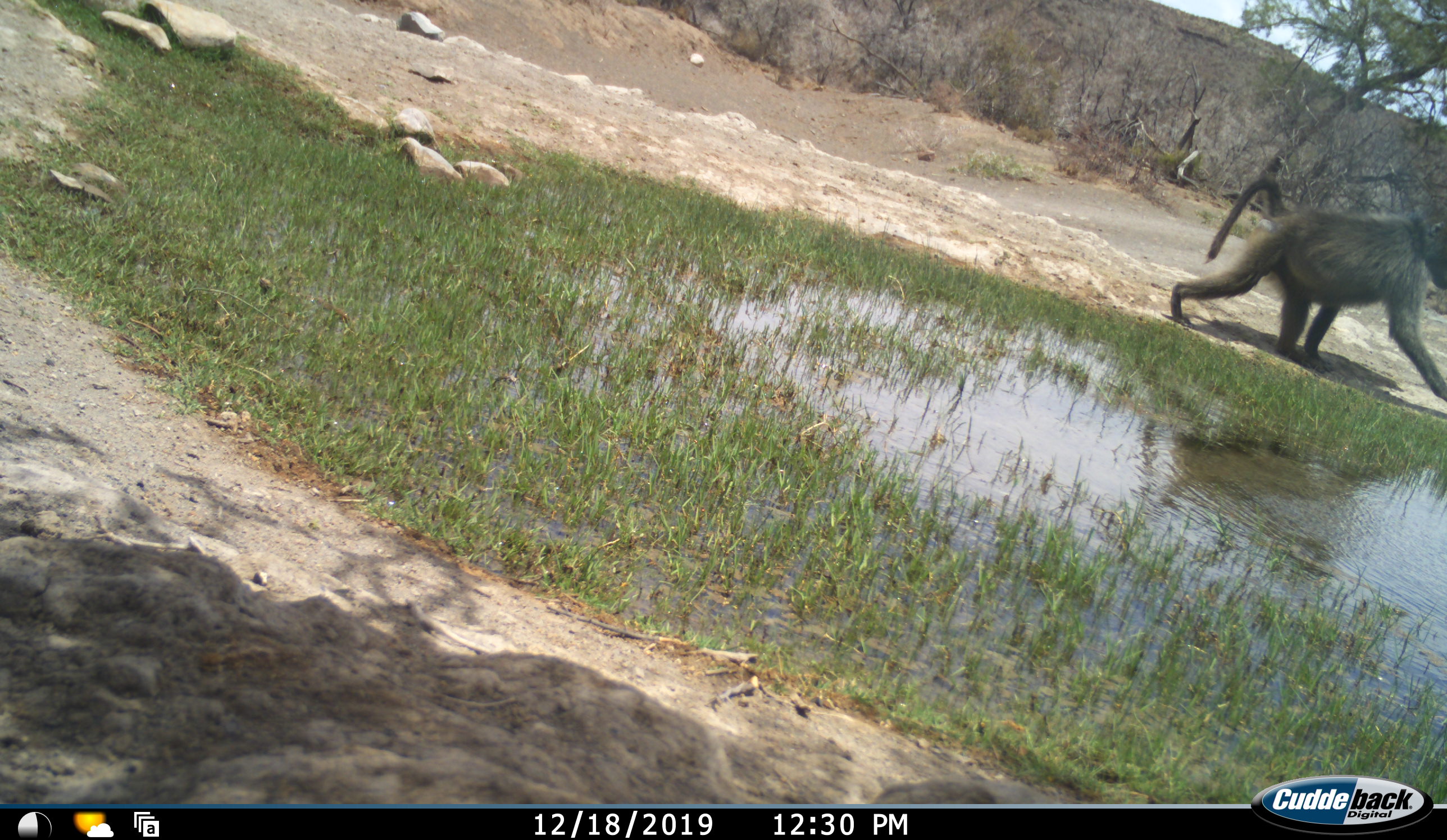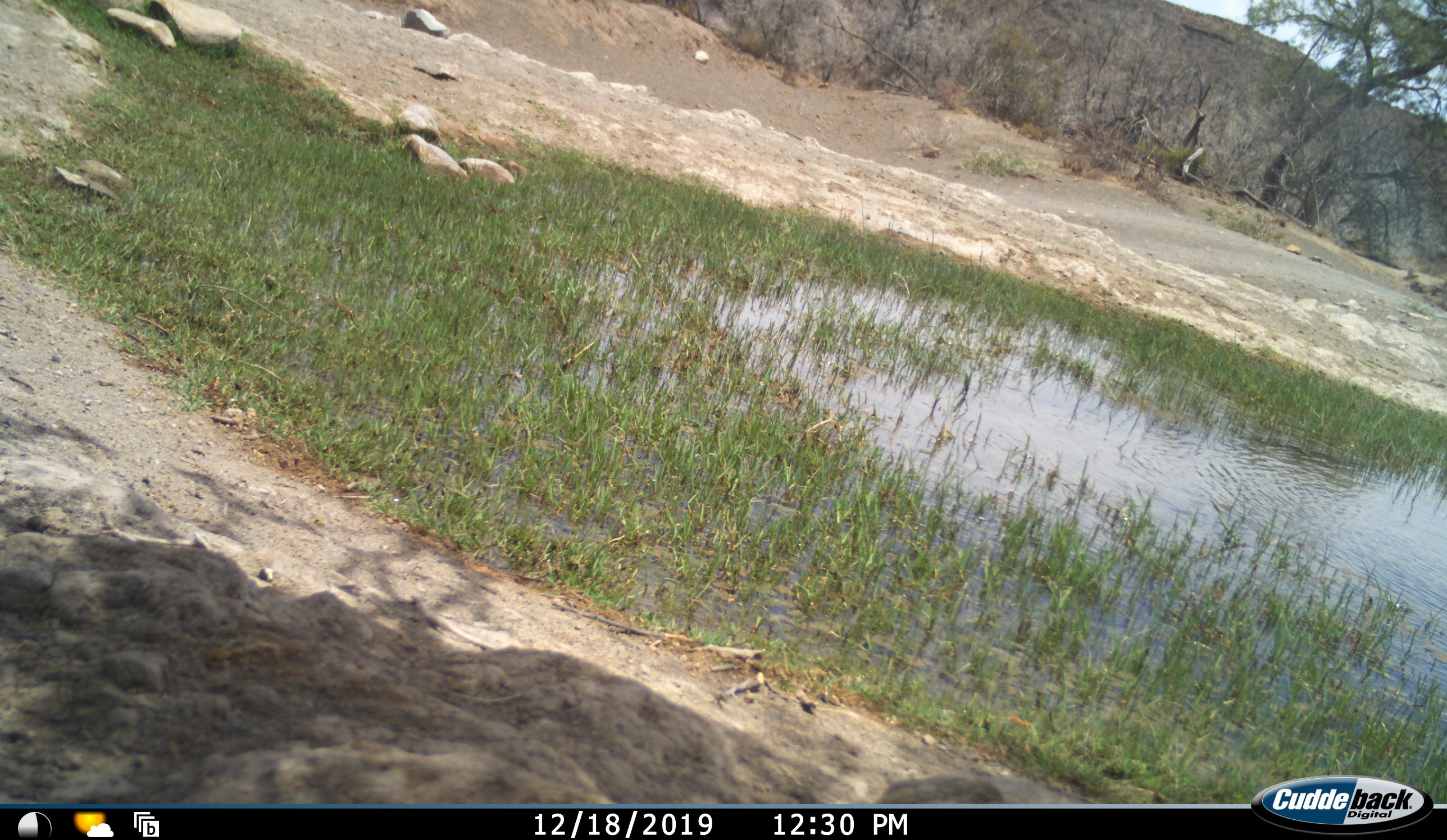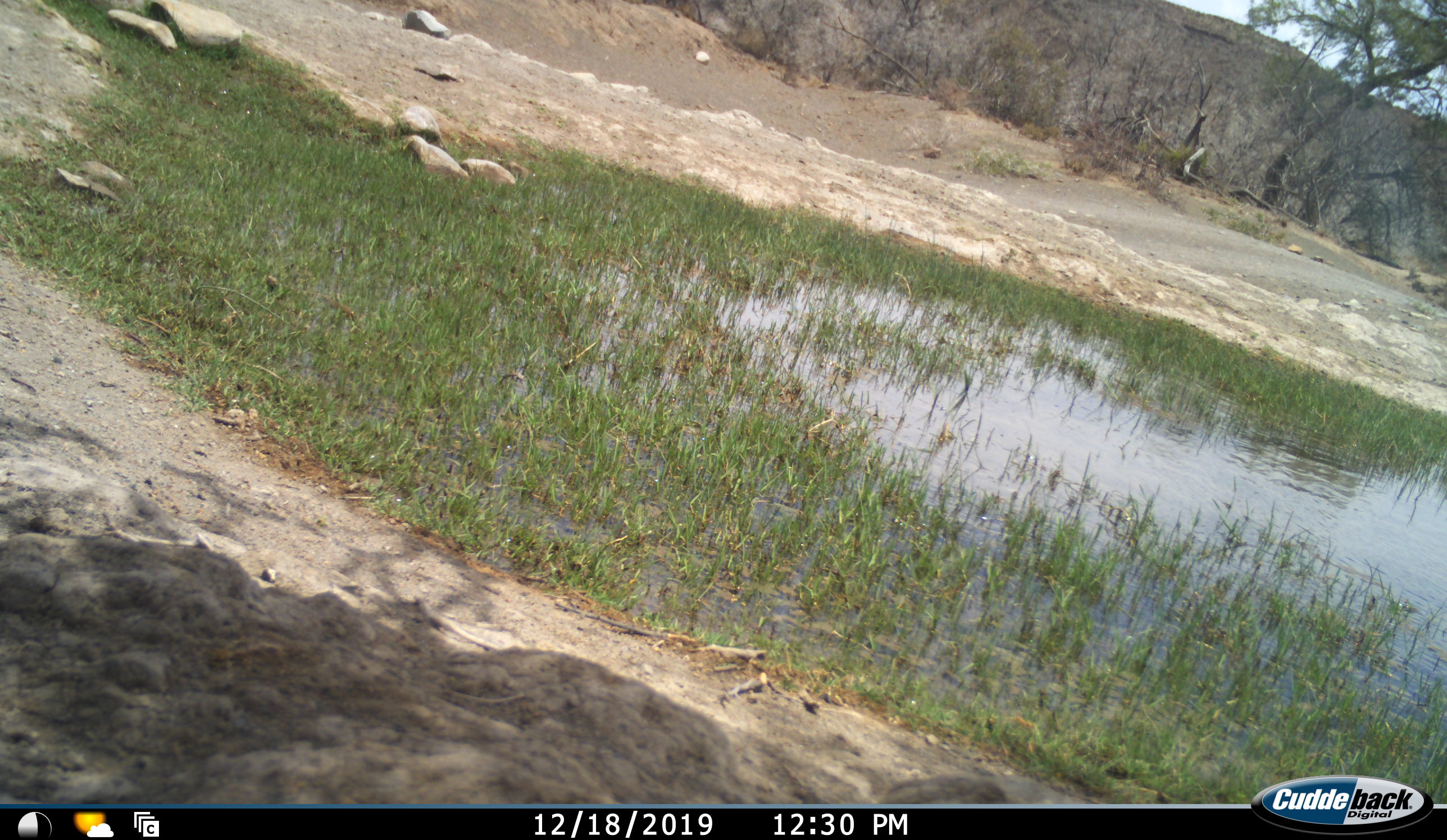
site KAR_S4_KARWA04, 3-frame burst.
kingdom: Animalia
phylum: Chordata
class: Mammalia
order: Primates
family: Cercopithecidae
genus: Papio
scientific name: Papio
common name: baboon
Baboon (Papio), count 1. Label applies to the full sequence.